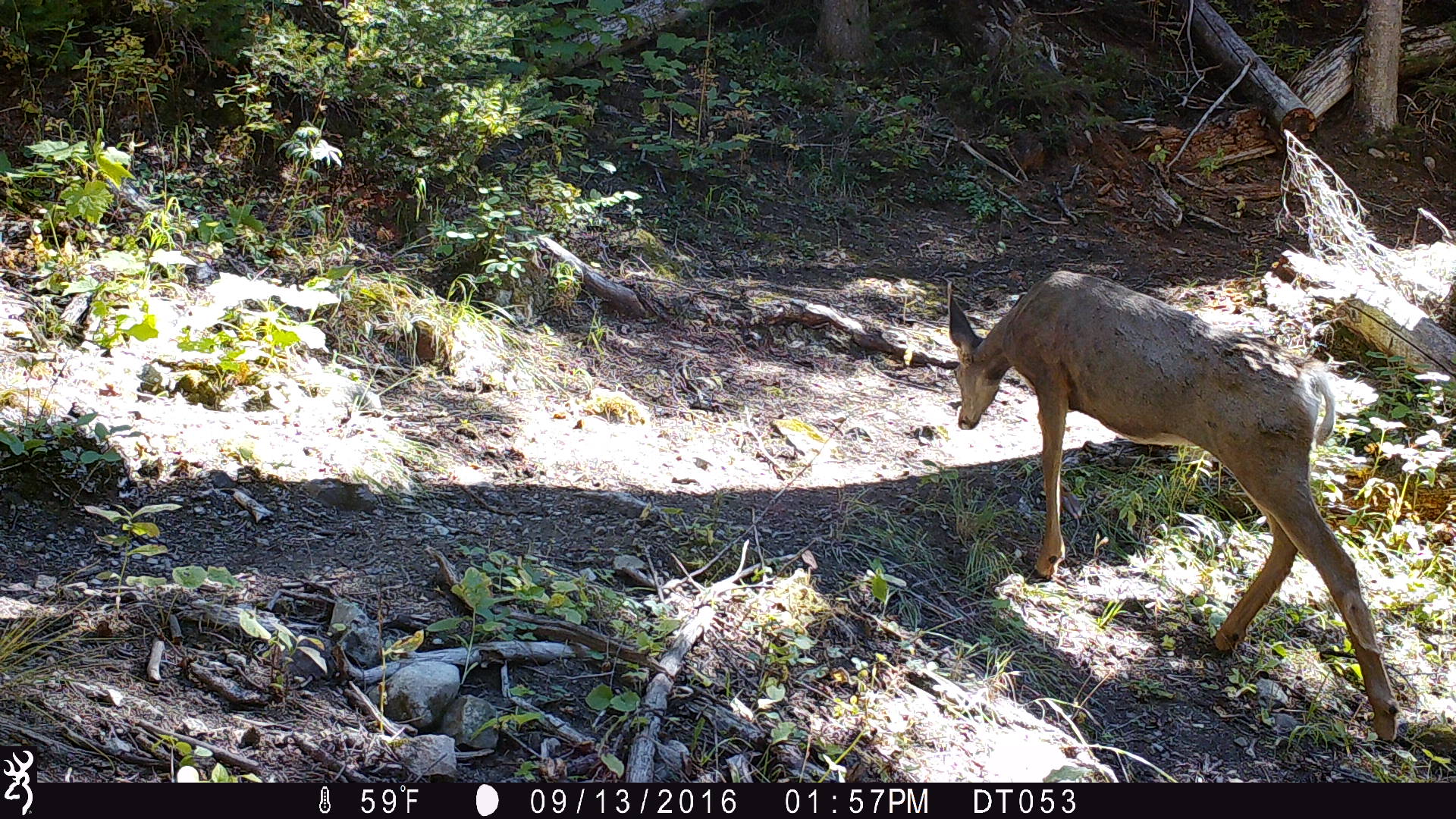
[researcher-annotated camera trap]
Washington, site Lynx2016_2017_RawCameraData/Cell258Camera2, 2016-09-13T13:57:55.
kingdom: Animalia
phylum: Chordata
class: Mammalia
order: Artiodactyla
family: Cervidae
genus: Odocoileus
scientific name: Odocoileus hemionus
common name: mule deer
Odocoileus hemionus (mule deer). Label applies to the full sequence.